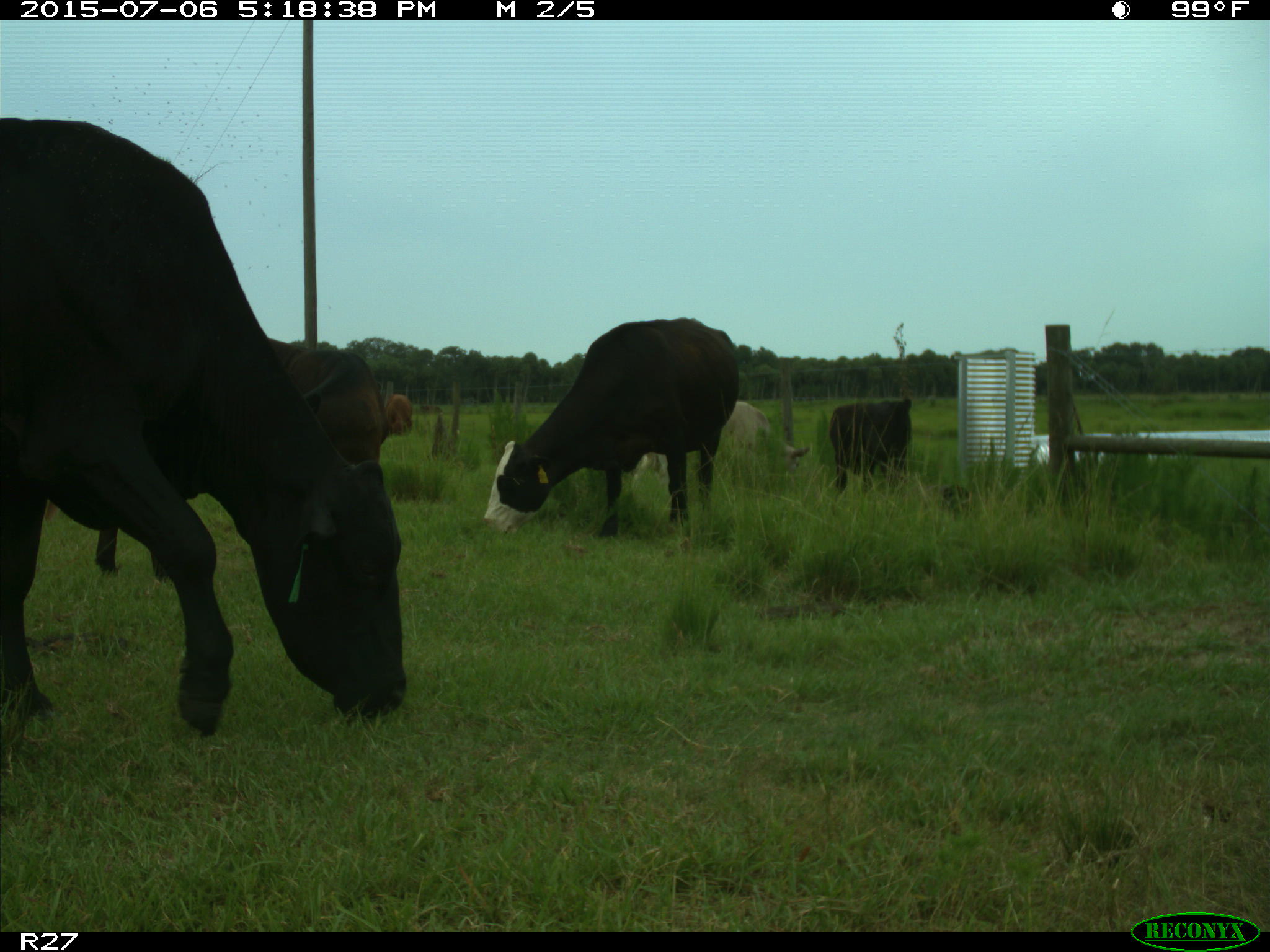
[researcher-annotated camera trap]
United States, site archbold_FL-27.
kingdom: Animalia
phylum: Chordata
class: Mammalia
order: Artiodactyla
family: Bovidae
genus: Bos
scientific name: Bos taurus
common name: domestic cow